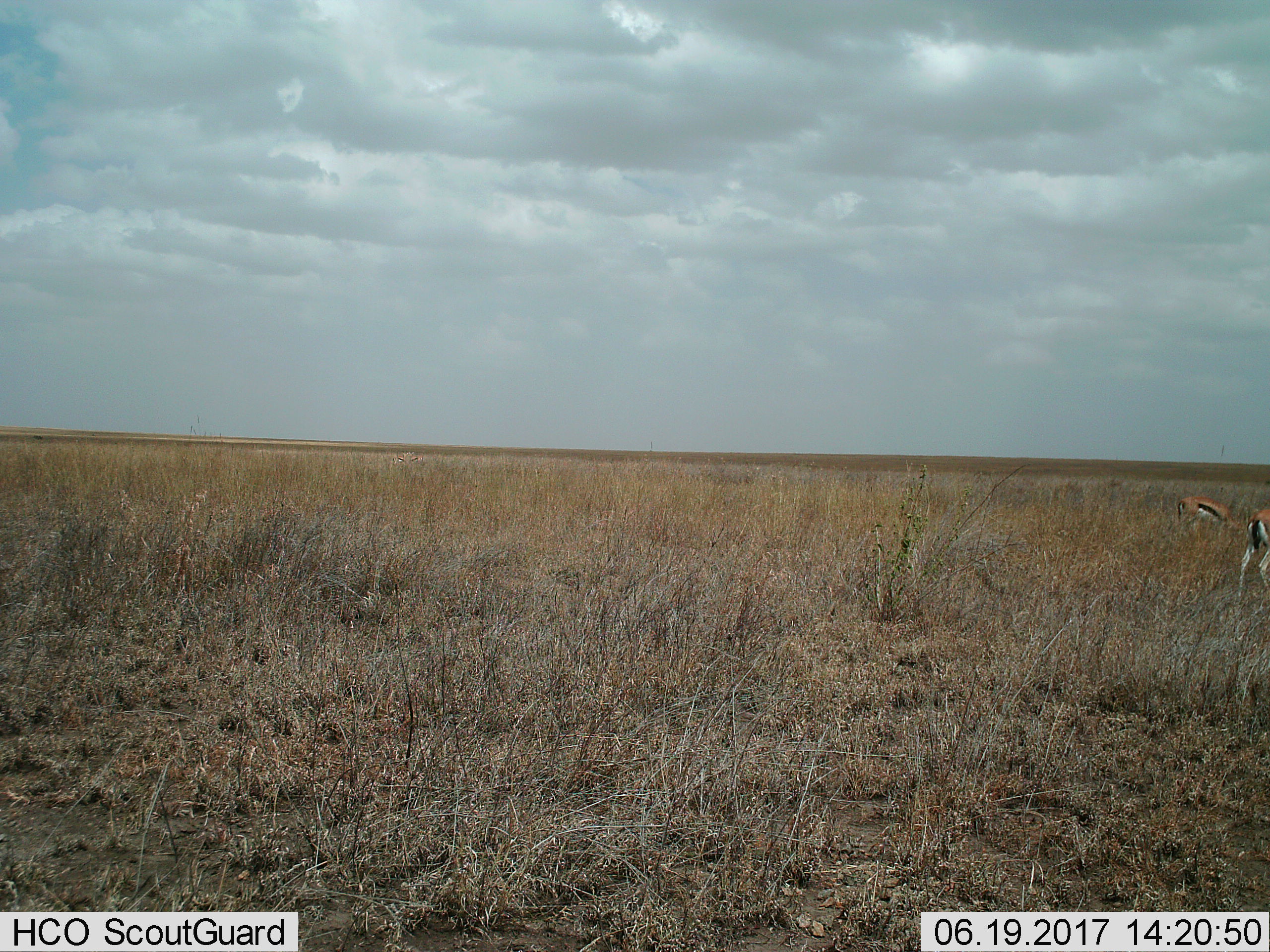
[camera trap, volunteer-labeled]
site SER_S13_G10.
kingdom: Animalia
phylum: Chordata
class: Mammalia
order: Artiodactyla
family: Bovidae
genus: Eudorcas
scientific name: Eudorcas thomsonii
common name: thomson's gazelle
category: gazellethomsons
Gazellethomsons (thomson's gazelle) (Eudorcas thomsonii), count 2. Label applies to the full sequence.